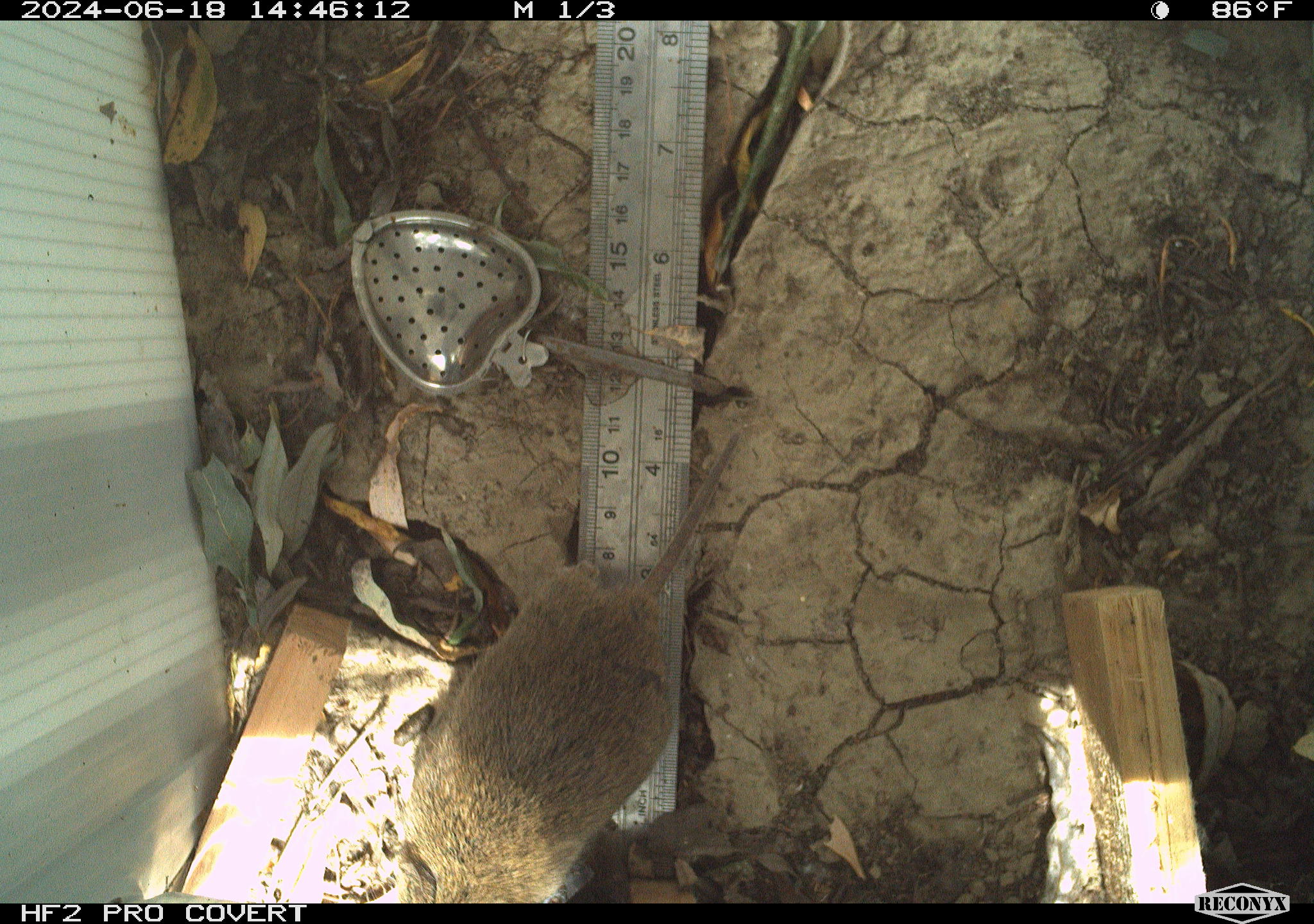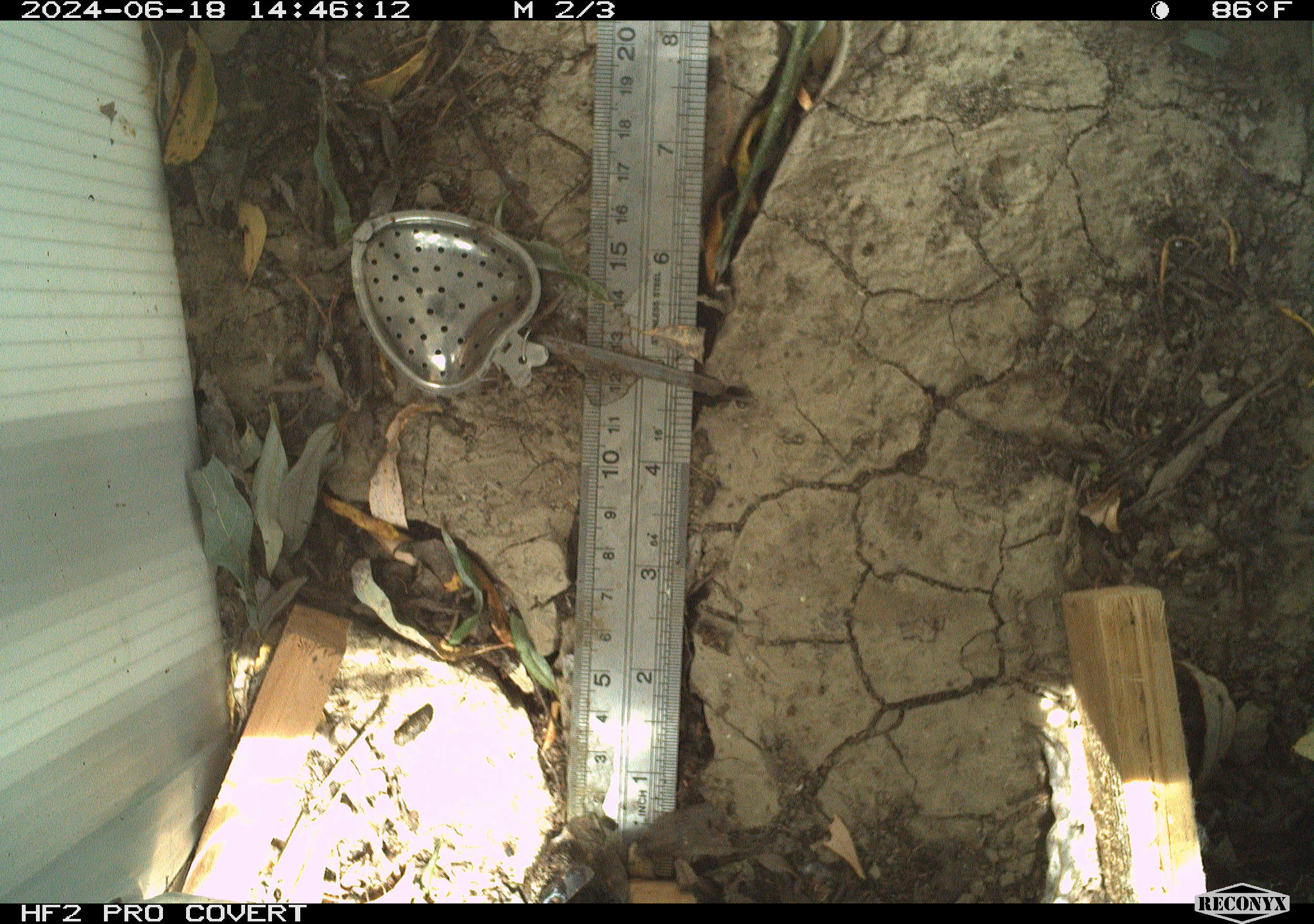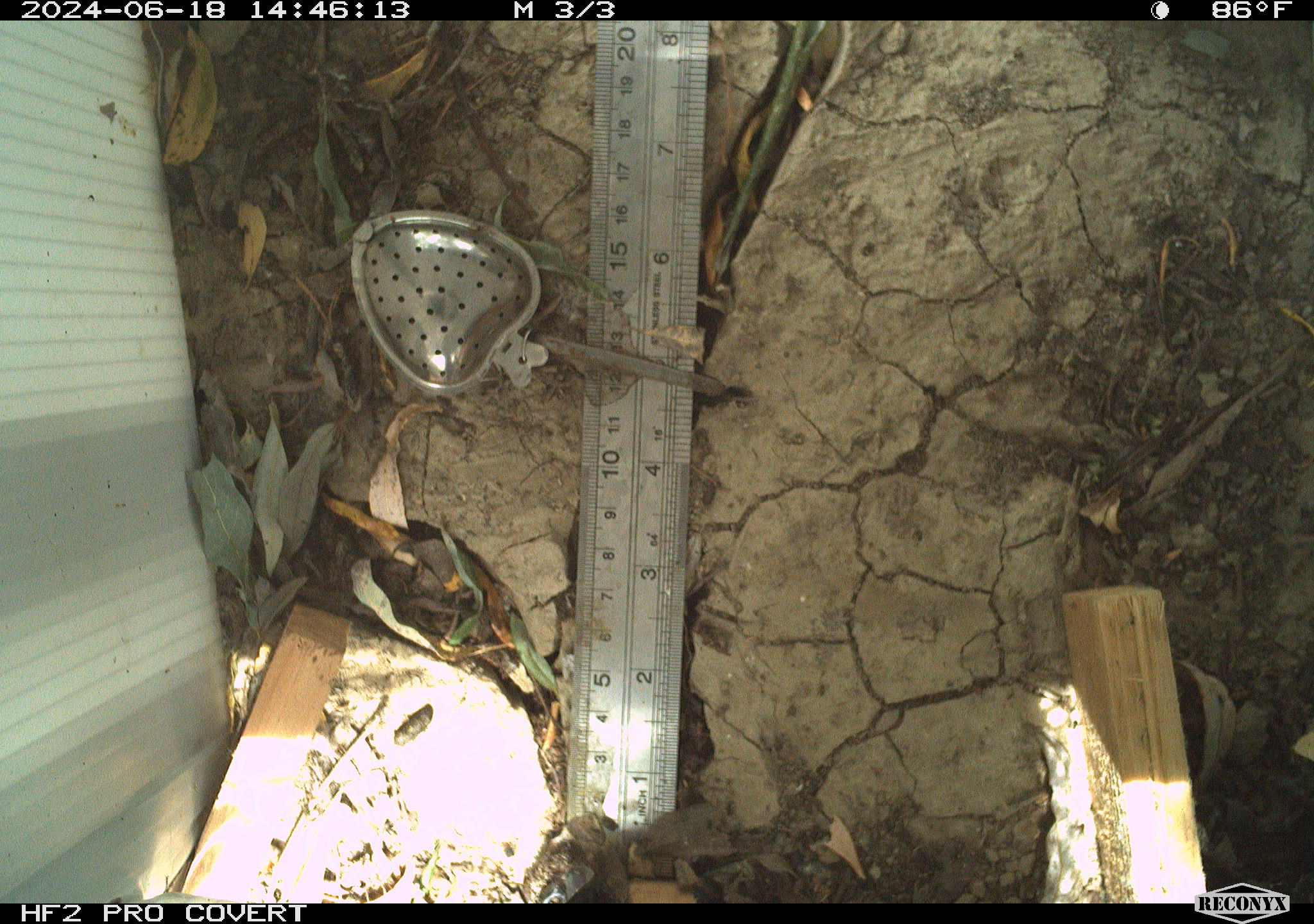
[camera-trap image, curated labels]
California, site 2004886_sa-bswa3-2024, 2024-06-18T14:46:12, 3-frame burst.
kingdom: Animalia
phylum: Chordata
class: Mammalia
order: Rodentia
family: Cricetidae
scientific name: Arvicolinae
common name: voles, lemmings, and muskrats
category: arvicolinae subfamily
Arvicolinae subfamily (voles, lemmings, and muskrats) (Arvicolinae).